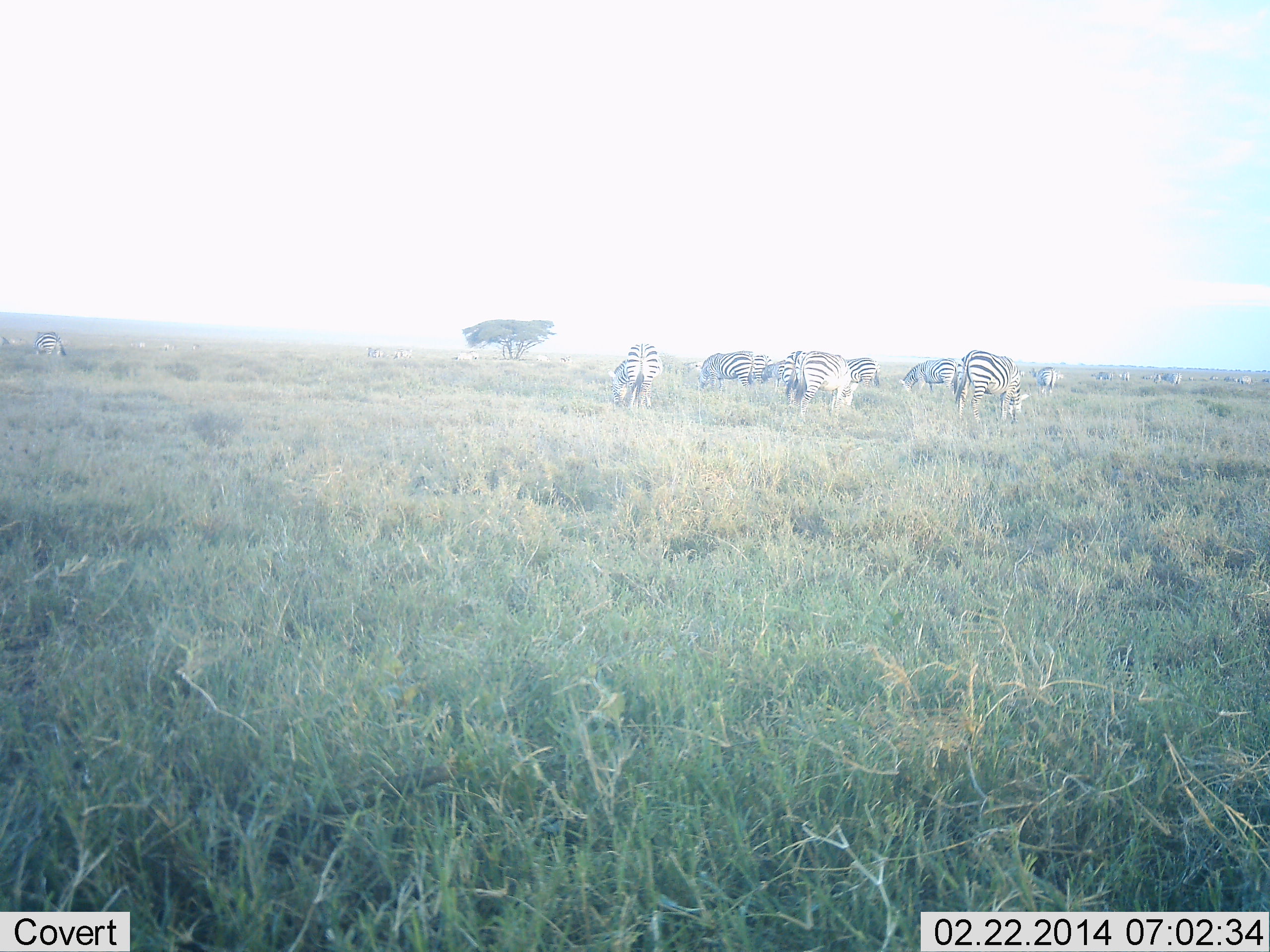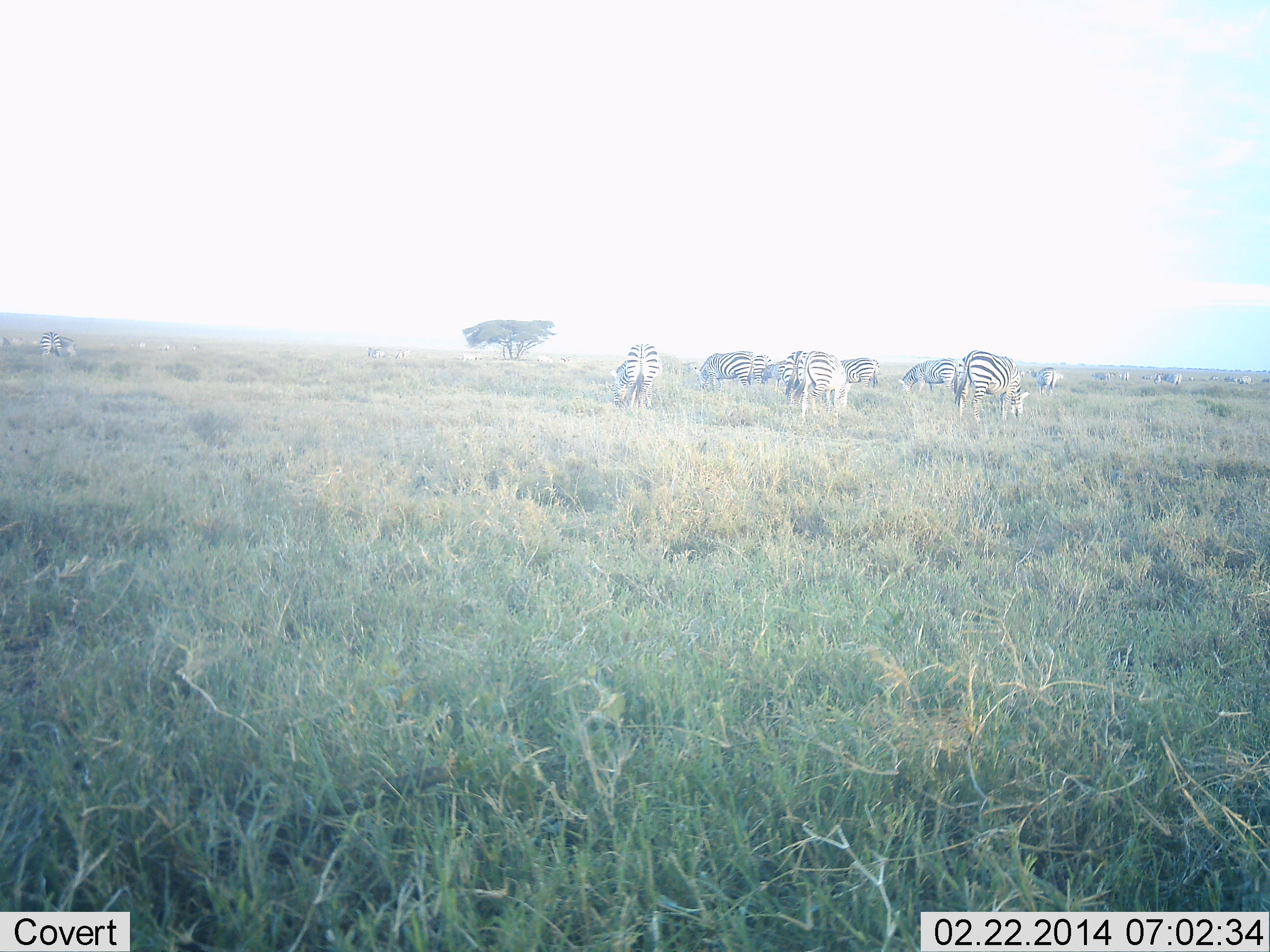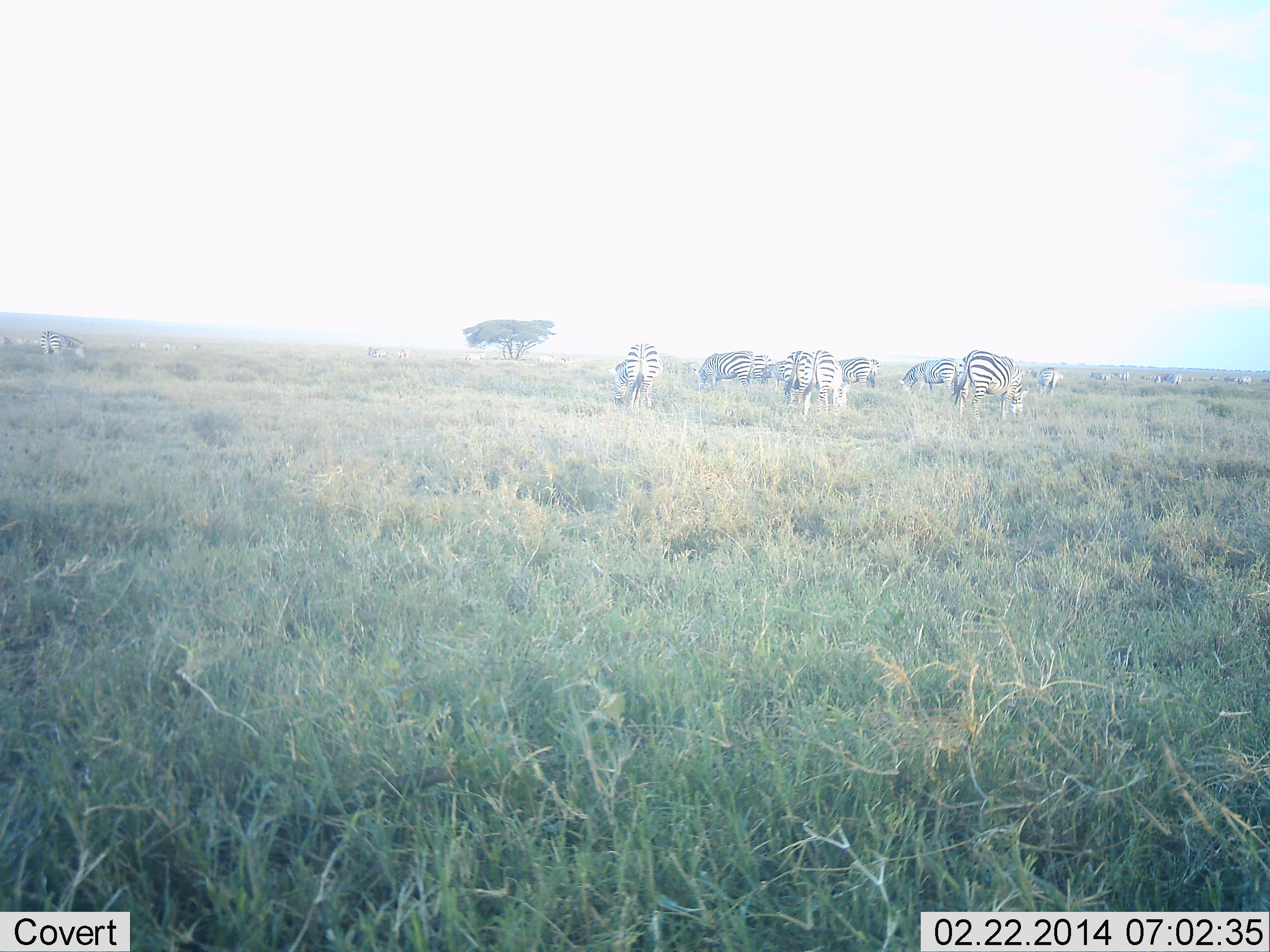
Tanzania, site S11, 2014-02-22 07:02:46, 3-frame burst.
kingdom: Animalia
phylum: Chordata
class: Mammalia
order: Perissodactyla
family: Equidae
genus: Equus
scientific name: Equus quagga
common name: plains zebra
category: zebra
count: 11-50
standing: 40%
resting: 0%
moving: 0%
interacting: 0%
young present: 0%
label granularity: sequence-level